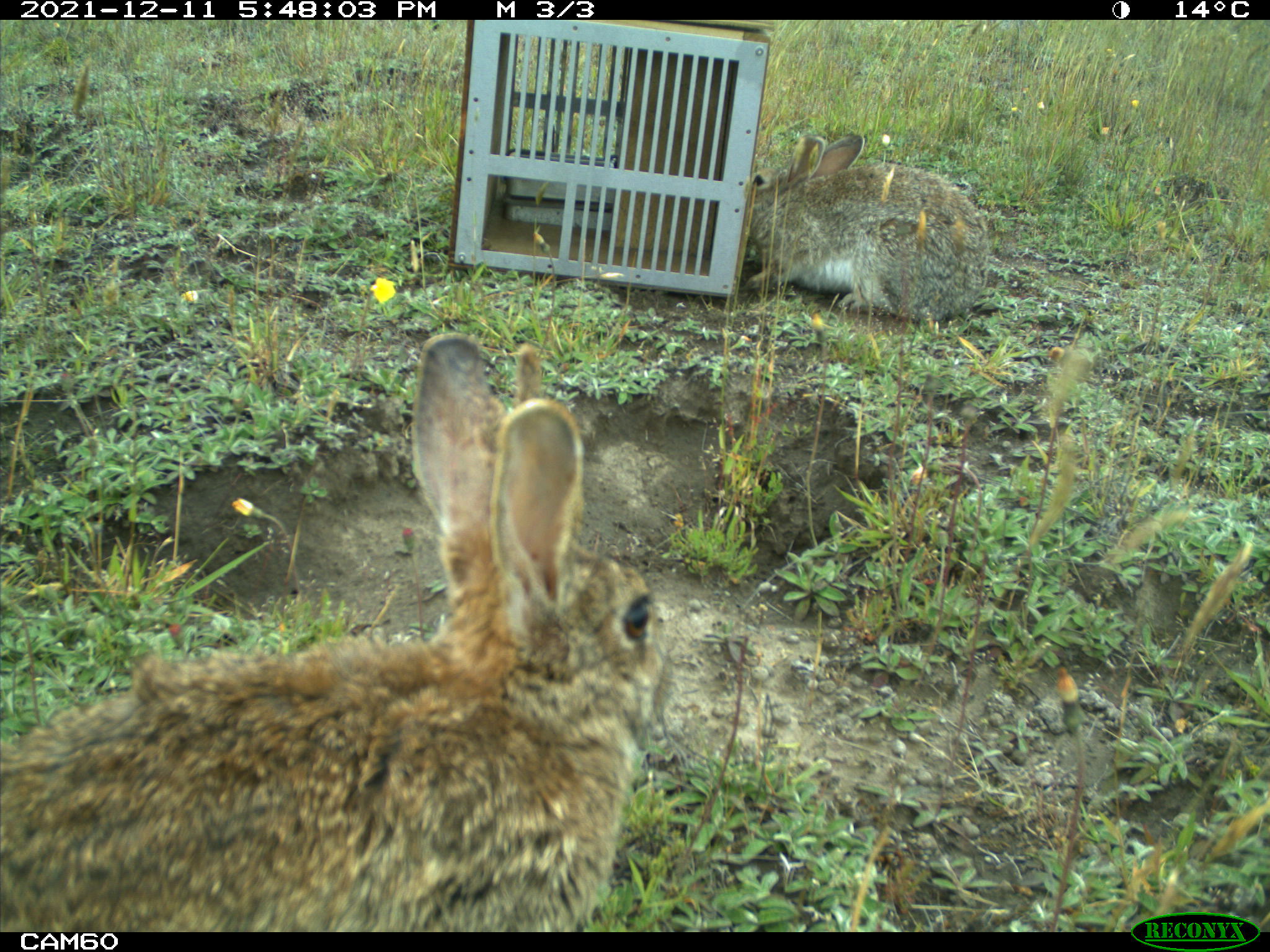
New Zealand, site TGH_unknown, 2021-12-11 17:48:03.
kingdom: Animalia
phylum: Chordata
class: Mammalia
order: Lagomorpha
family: Leporidae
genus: Oryctolagus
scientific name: Oryctolagus cuniculus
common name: european rabbit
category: rabbit